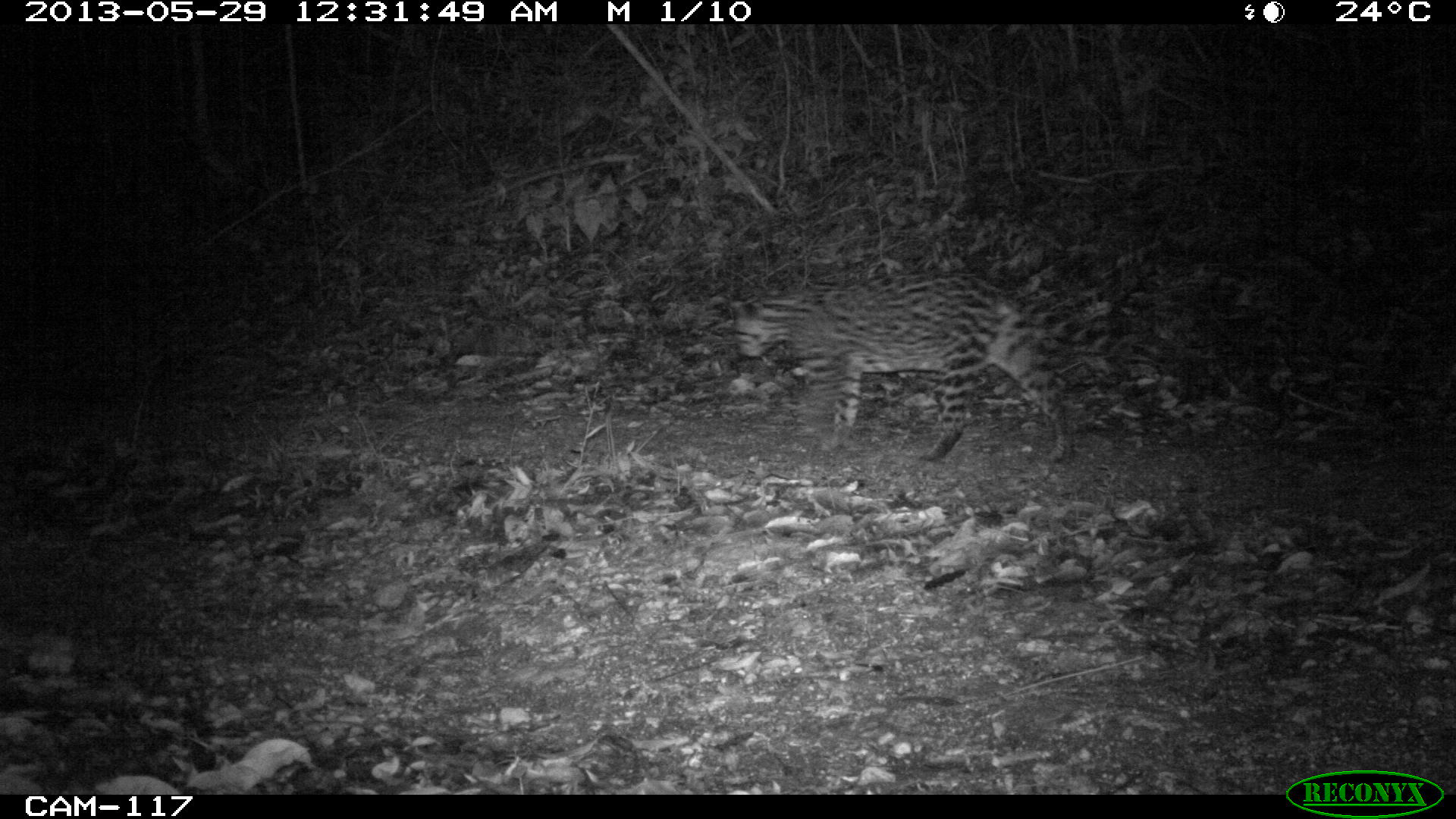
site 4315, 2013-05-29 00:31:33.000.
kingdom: Animalia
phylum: Chordata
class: Mammalia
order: Carnivora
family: Felidae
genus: Leopardus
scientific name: Leopardus pardalis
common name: ocelot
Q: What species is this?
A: Leopardus pardalis (ocelot).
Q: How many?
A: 1.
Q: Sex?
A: Female.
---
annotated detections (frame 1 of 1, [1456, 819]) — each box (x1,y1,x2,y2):
leopardus pardalis: (724,268,1170,466)